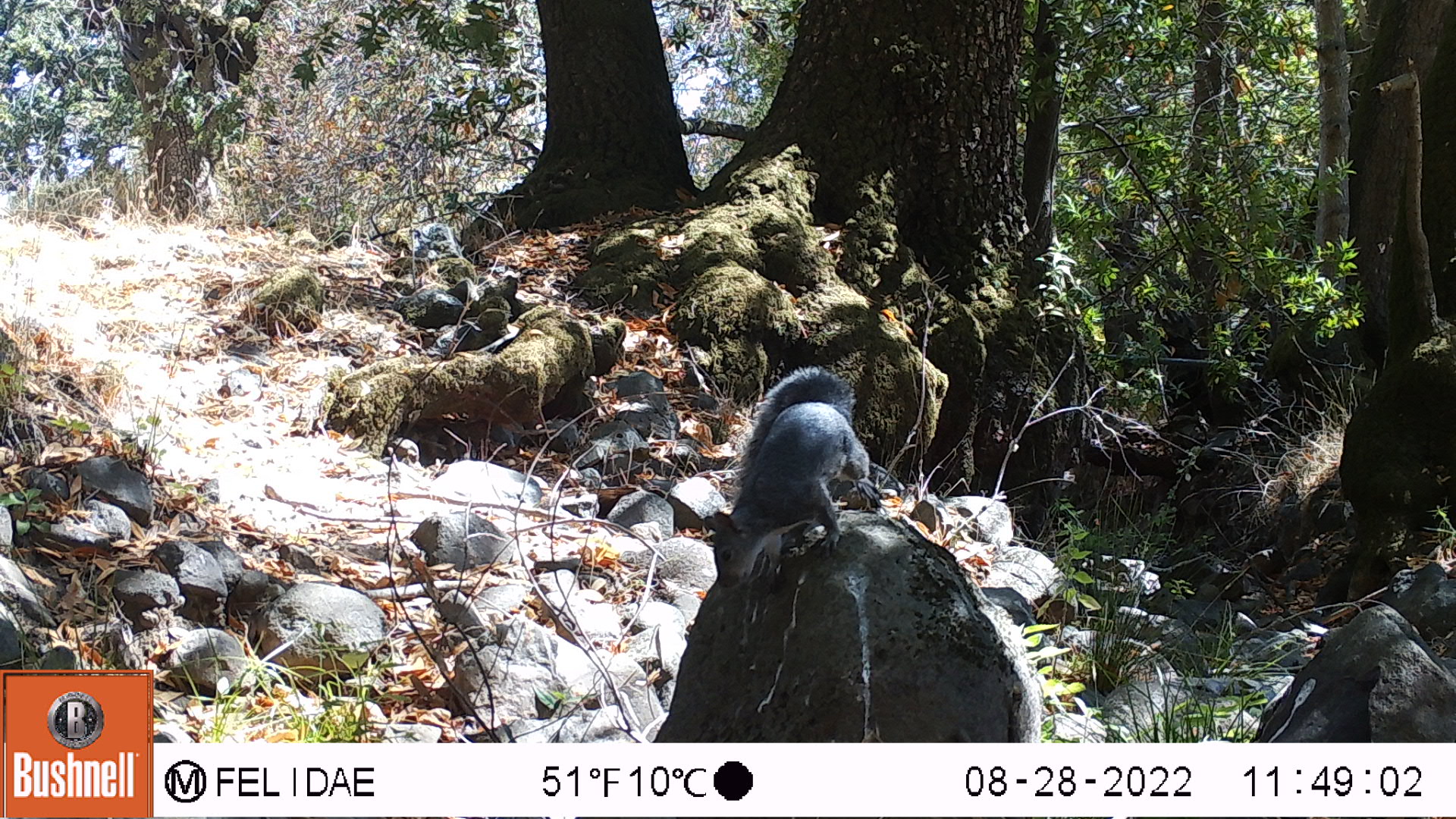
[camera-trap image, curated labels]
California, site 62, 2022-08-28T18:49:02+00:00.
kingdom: Animalia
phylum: Chordata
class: Mammalia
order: Rodentia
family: Sciuridae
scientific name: Sciuridae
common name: squirrel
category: unknown squirrel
Unknown squirrel (squirrel) (Sciuridae).